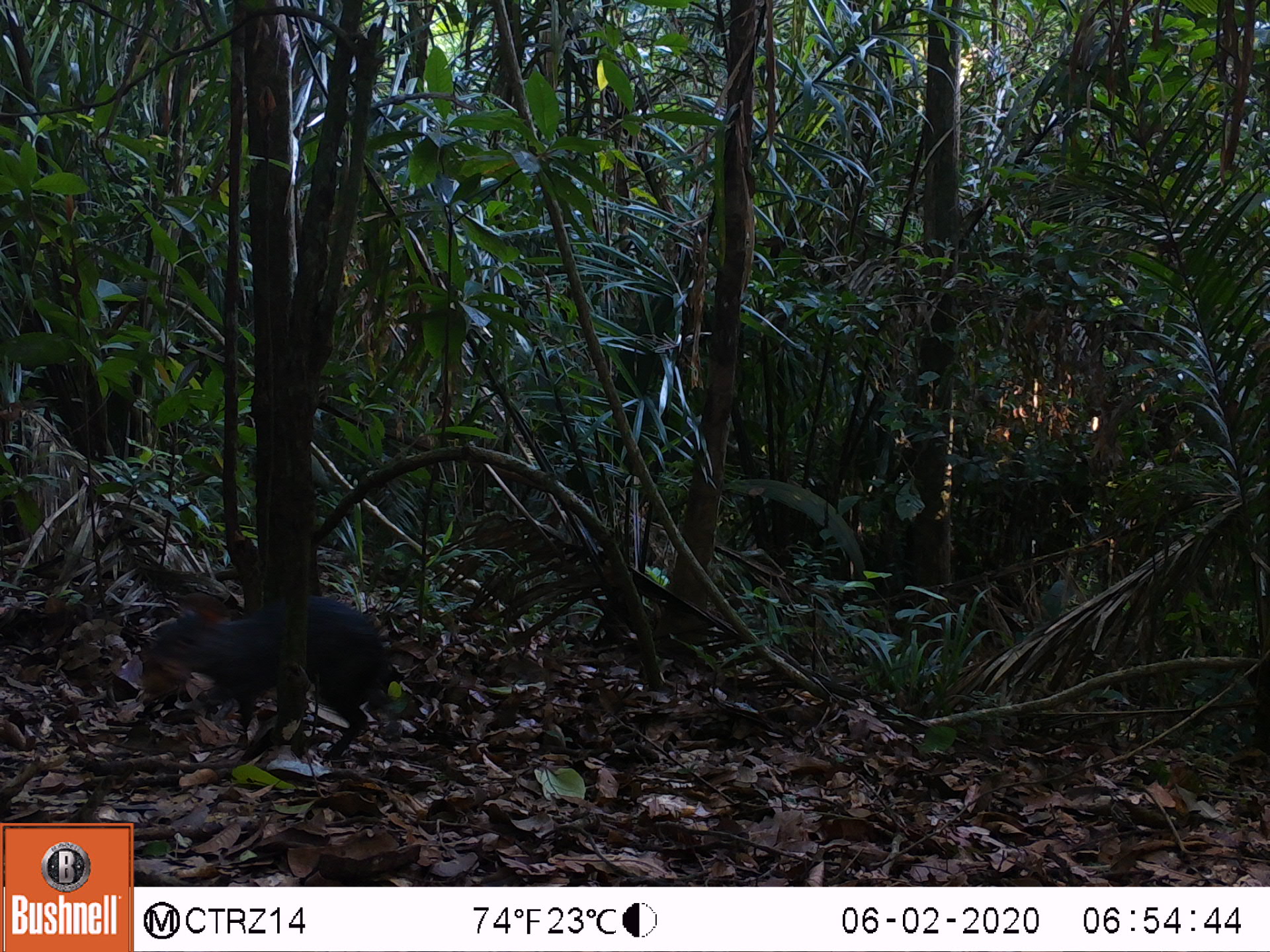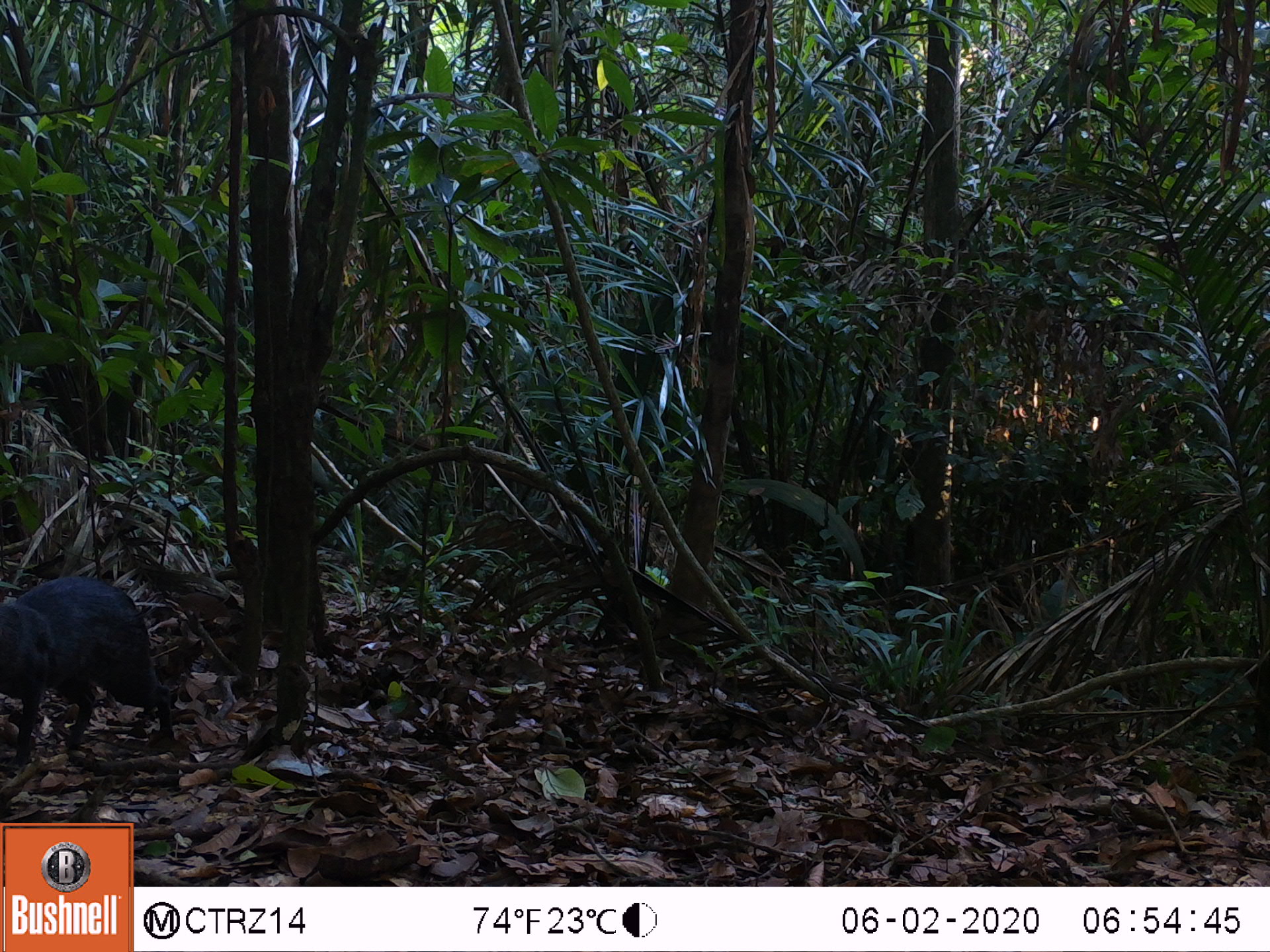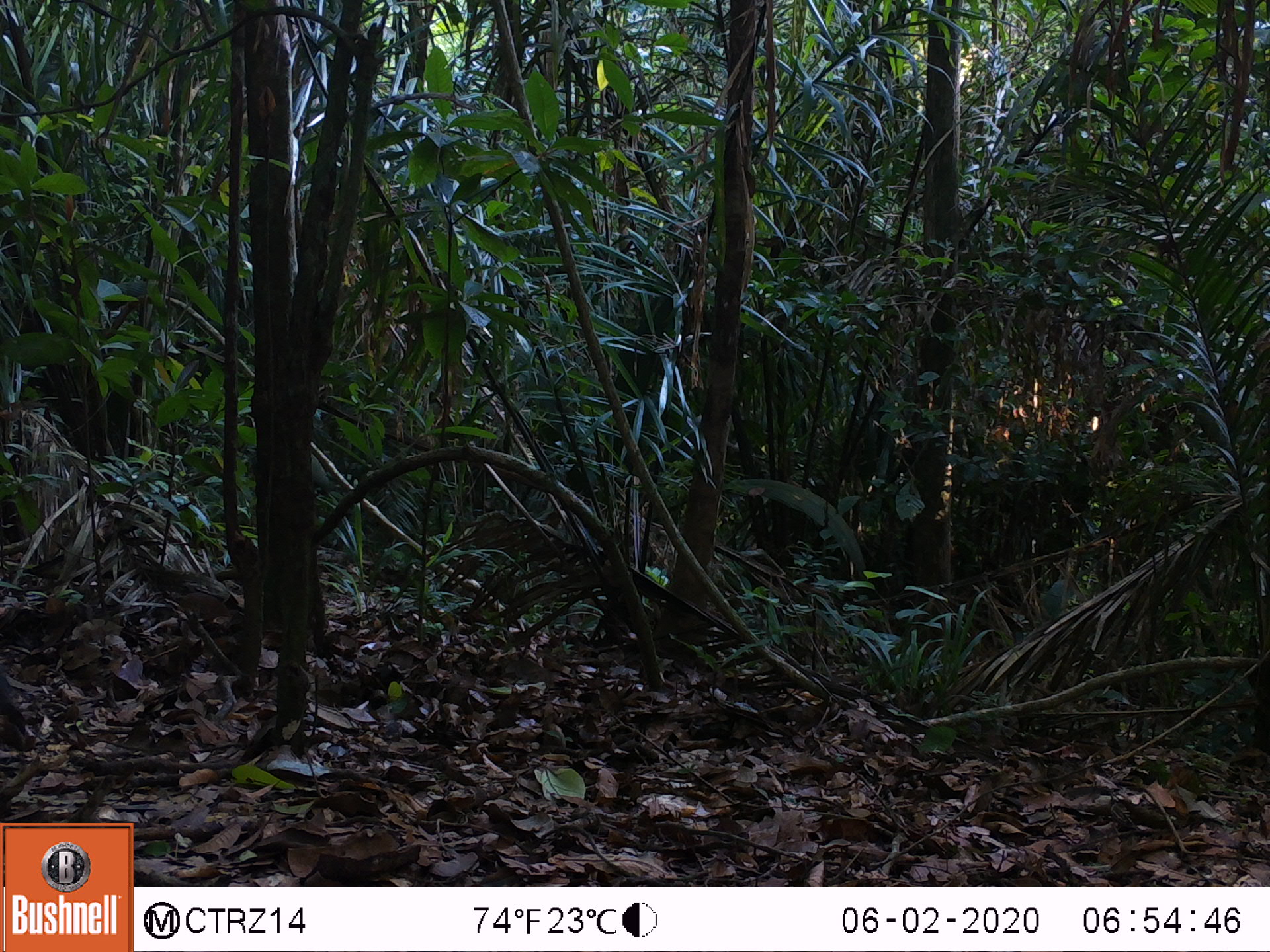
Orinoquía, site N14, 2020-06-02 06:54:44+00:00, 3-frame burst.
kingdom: Animalia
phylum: Chordata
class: Mammalia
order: Rodentia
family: Dasyproctidae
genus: Dasyprocta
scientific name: Dasyprocta fuliginosa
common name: black agouti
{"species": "black agouti (Dasyprocta fuliginosa)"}